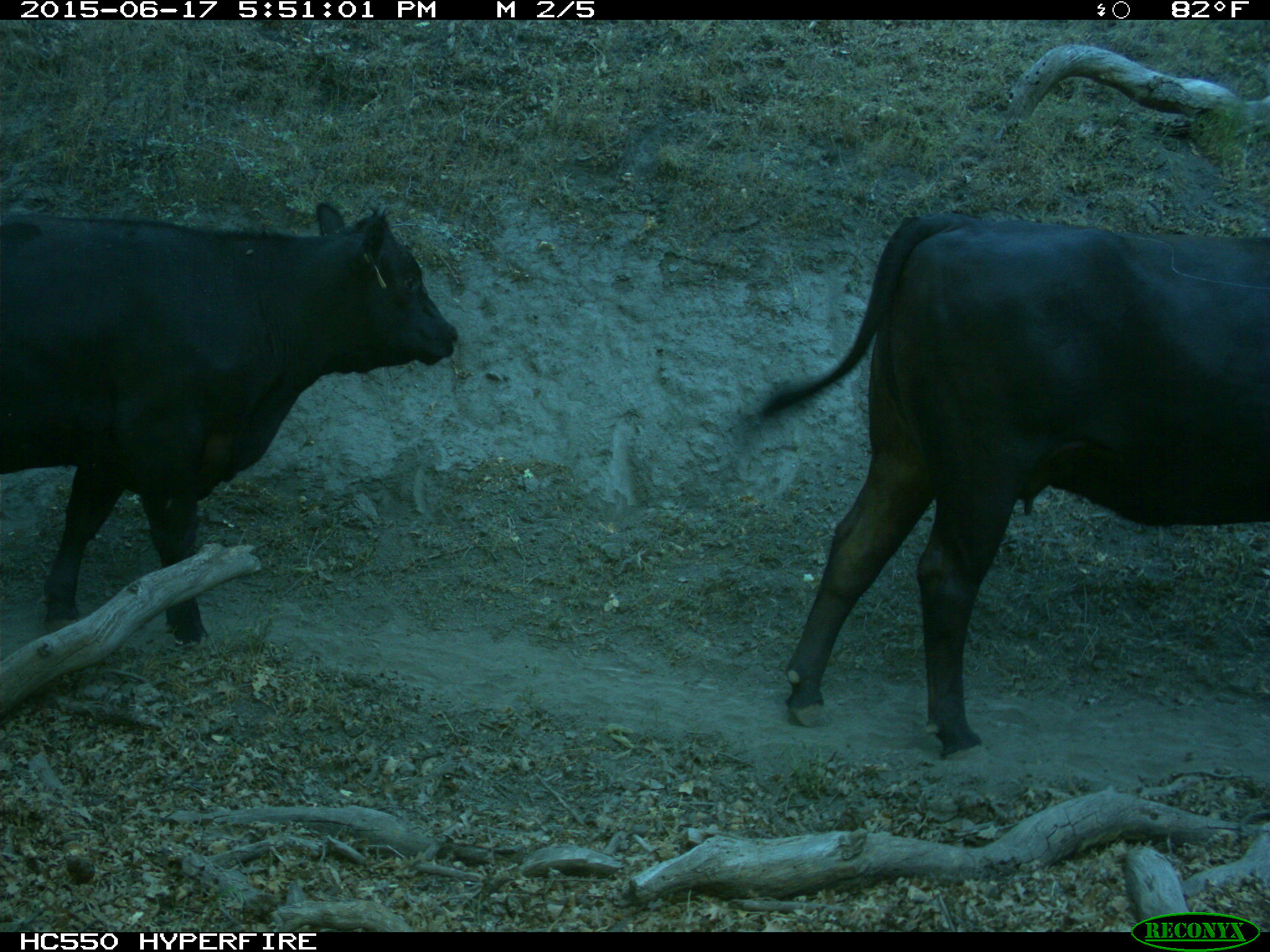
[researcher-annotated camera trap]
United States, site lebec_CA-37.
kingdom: Animalia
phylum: Chordata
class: Mammalia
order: Artiodactyla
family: Bovidae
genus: Bos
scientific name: Bos taurus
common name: domestic cow